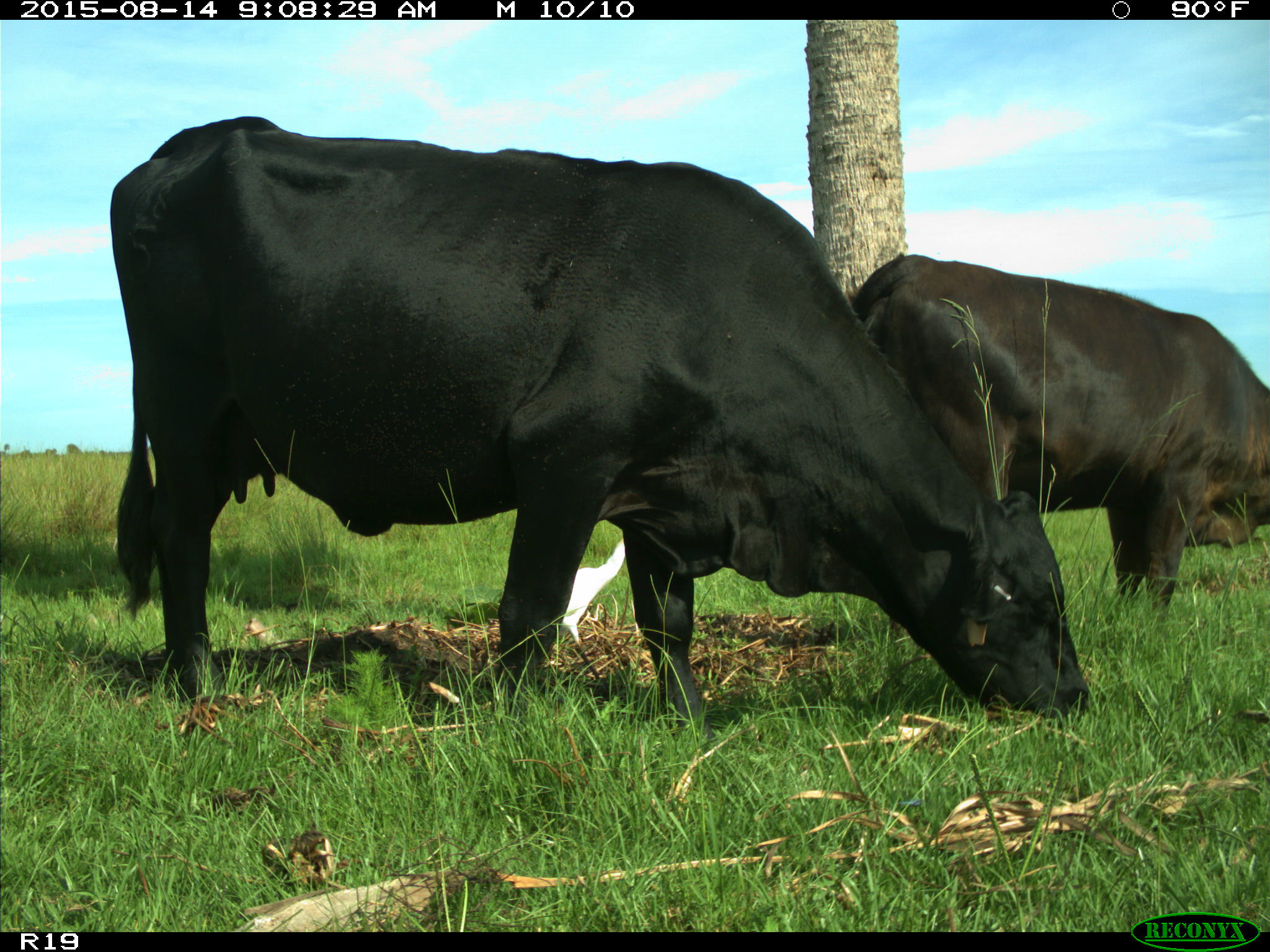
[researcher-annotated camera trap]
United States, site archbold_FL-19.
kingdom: Animalia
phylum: Chordata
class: Mammalia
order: Artiodactyla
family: Bovidae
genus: Bos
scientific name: Bos taurus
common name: domestic cow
Bos taurus (domestic cow).